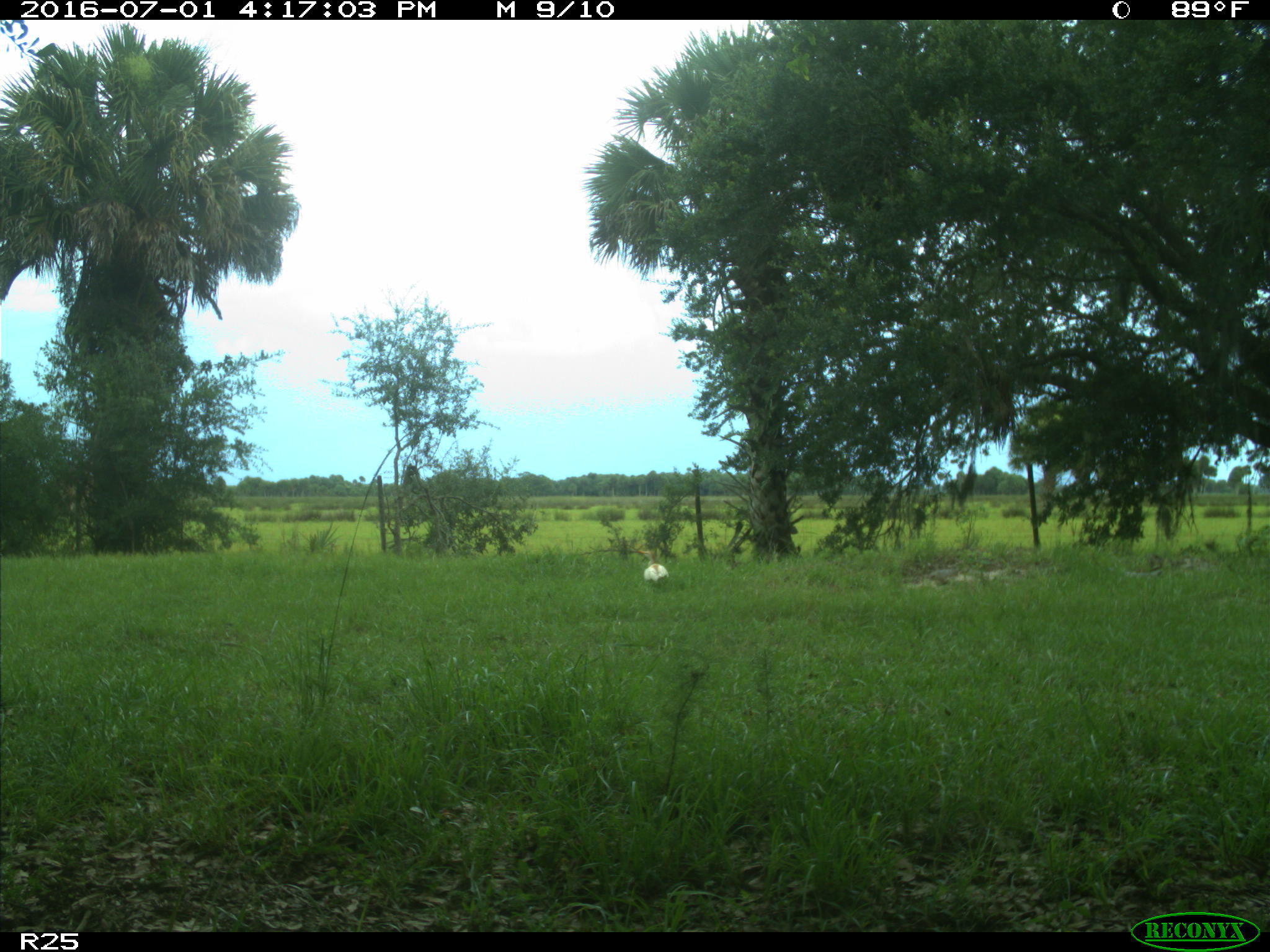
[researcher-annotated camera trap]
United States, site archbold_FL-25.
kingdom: Animalia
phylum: Chordata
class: Mammalia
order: Artiodactyla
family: Bovidae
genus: Bos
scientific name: Bos taurus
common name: domestic cow